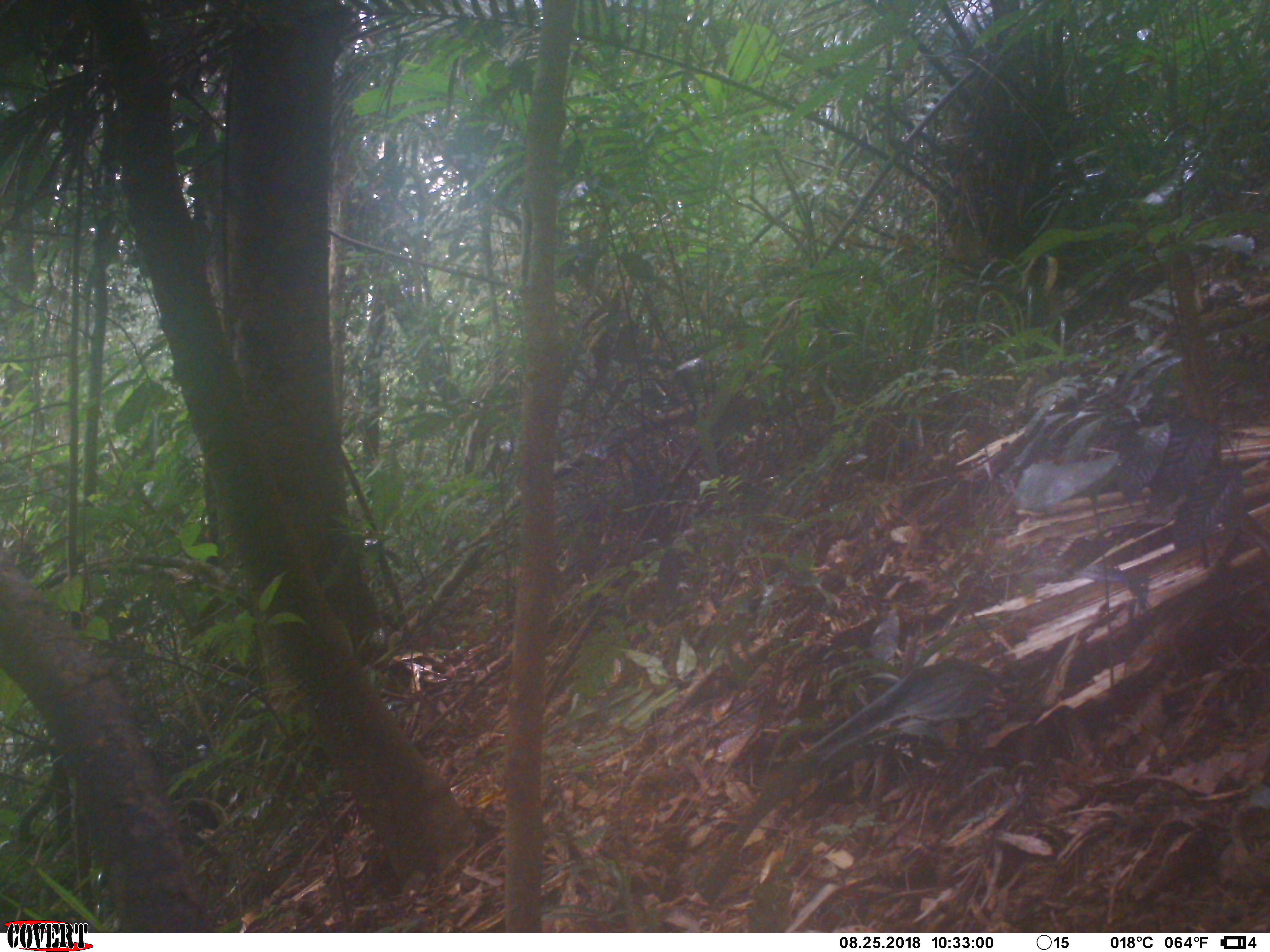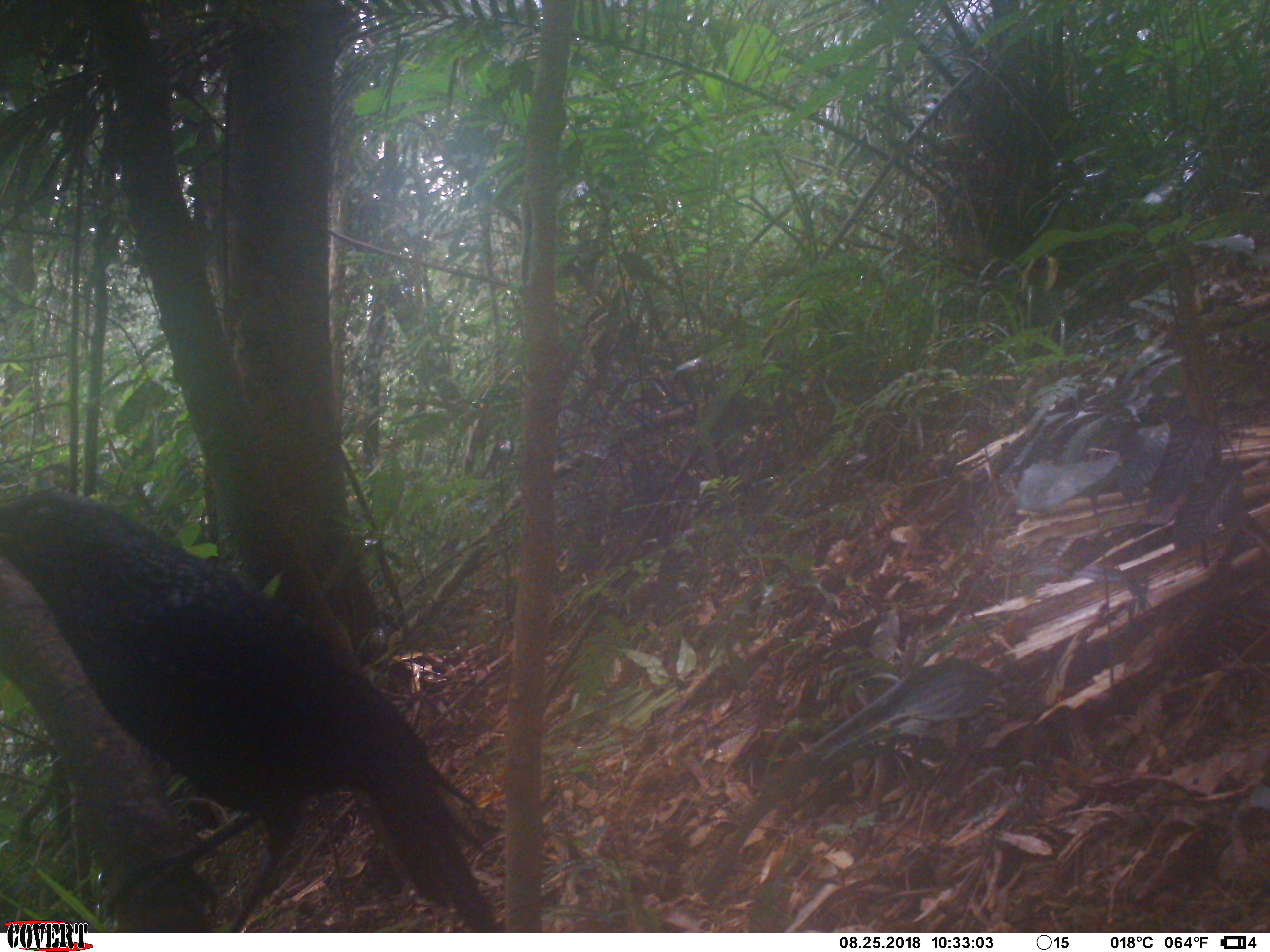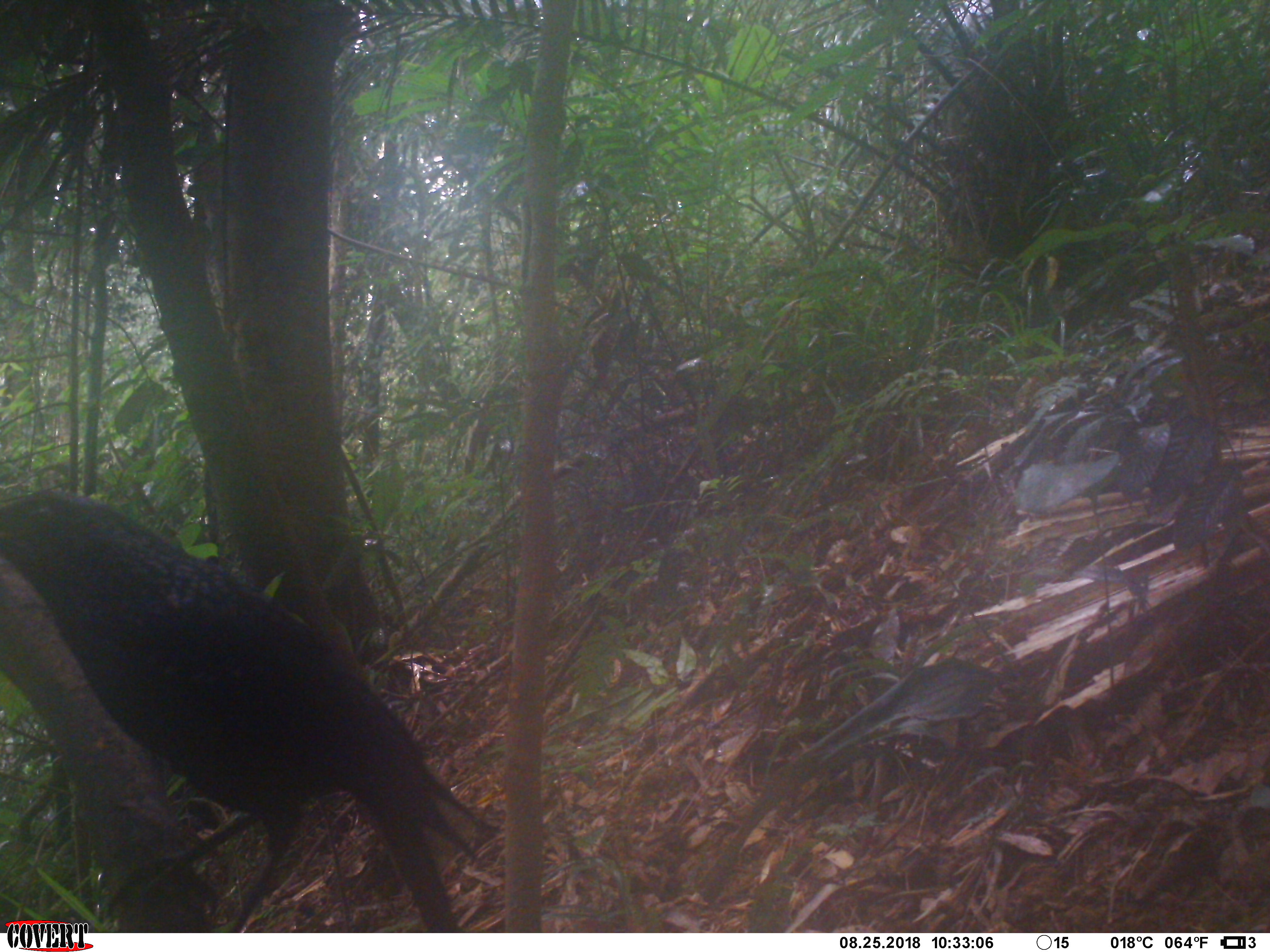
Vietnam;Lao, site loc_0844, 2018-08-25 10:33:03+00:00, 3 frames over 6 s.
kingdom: Animalia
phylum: Chordata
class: Aves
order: Passeriformes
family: Muscicapidae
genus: Myophonus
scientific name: Myophonus caeruleus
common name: blue whistling thrush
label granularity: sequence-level